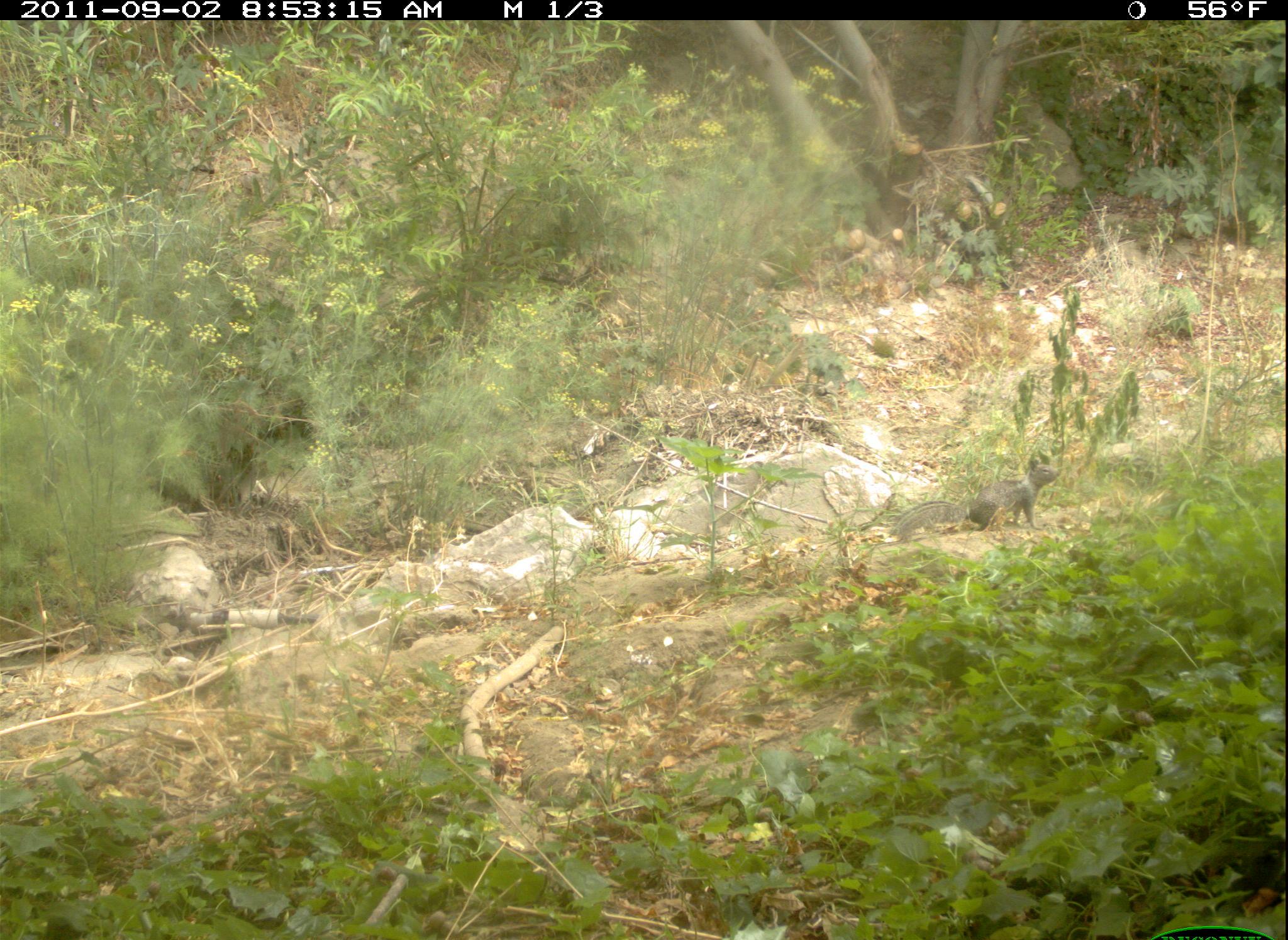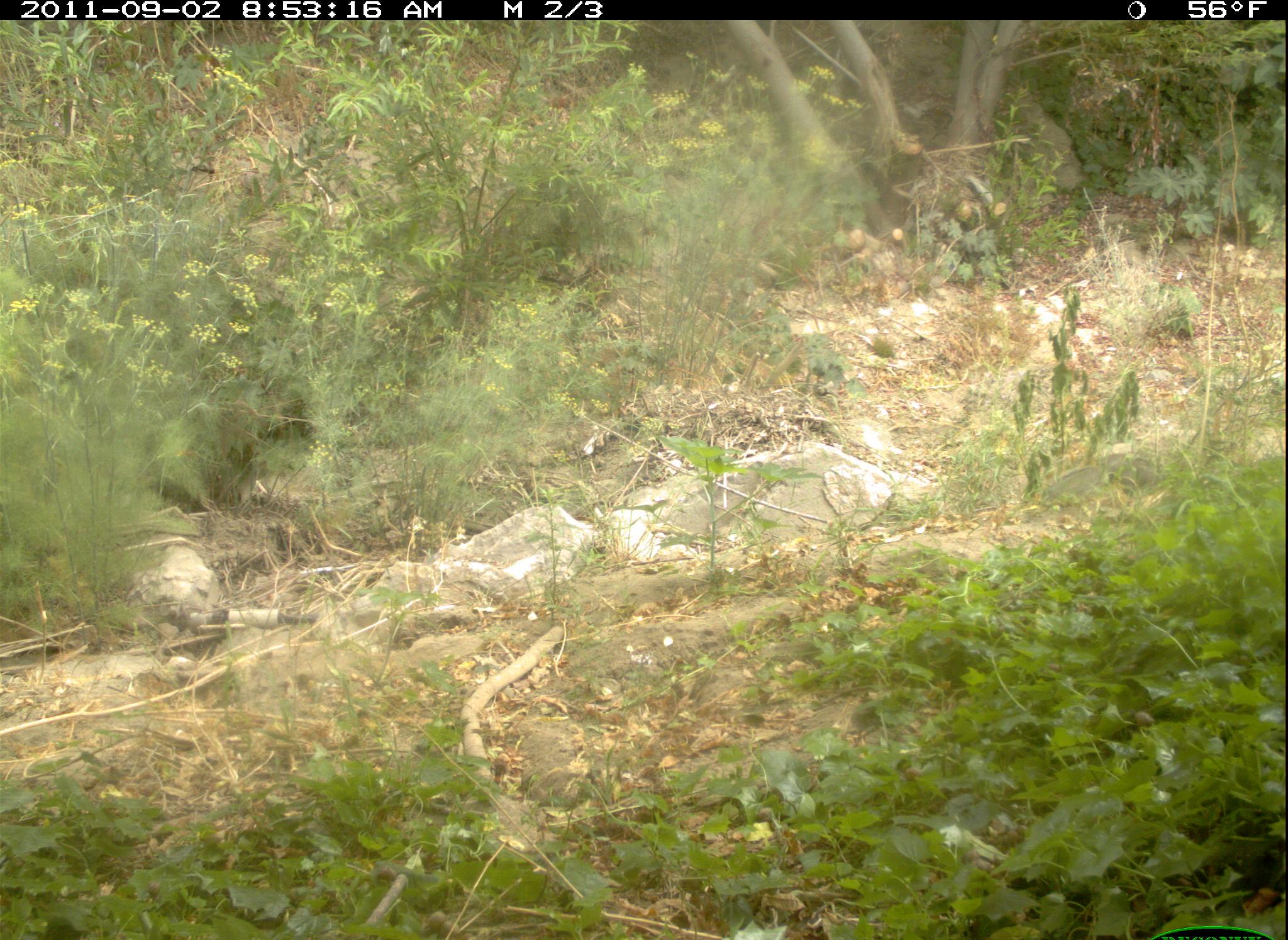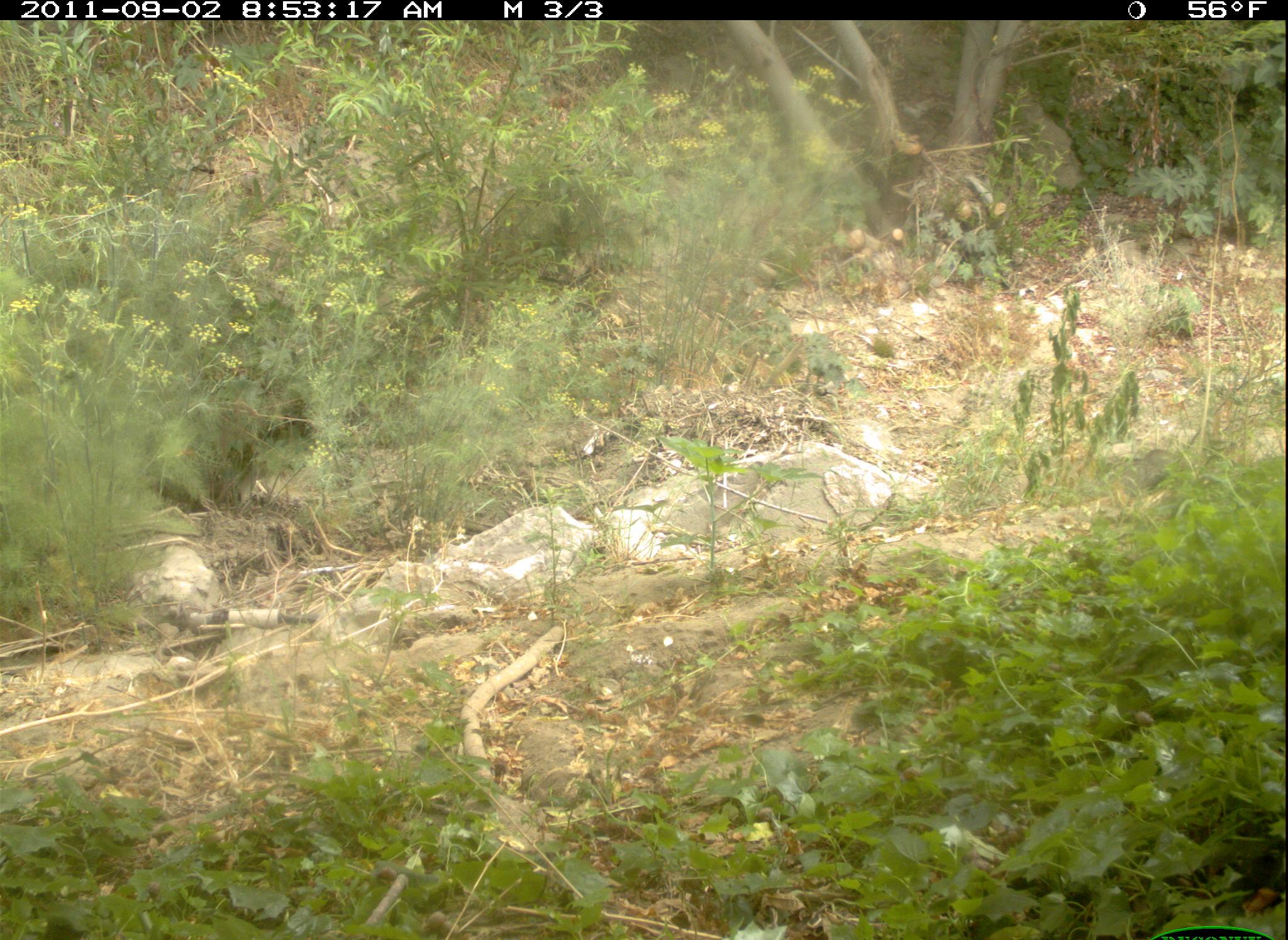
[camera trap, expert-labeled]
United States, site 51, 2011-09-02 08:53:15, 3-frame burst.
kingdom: Animalia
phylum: Chordata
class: Mammalia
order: Rodentia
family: Sciuridae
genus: Sciurus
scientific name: Sciurus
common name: squirrel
Squirrel (Sciurus).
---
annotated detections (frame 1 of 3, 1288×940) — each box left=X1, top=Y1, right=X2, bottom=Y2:
squirrel: left=892, top=453, right=1079, bottom=567